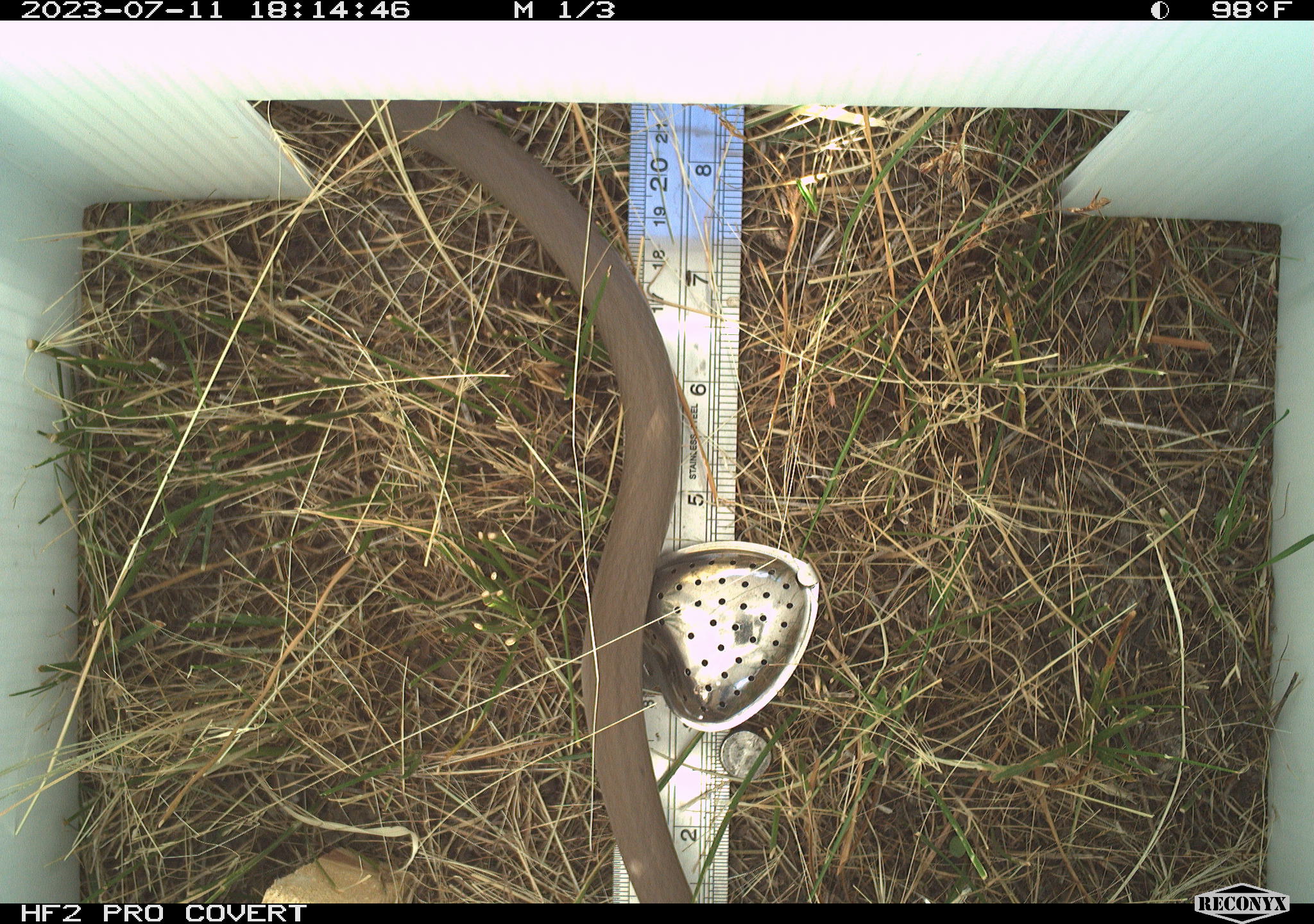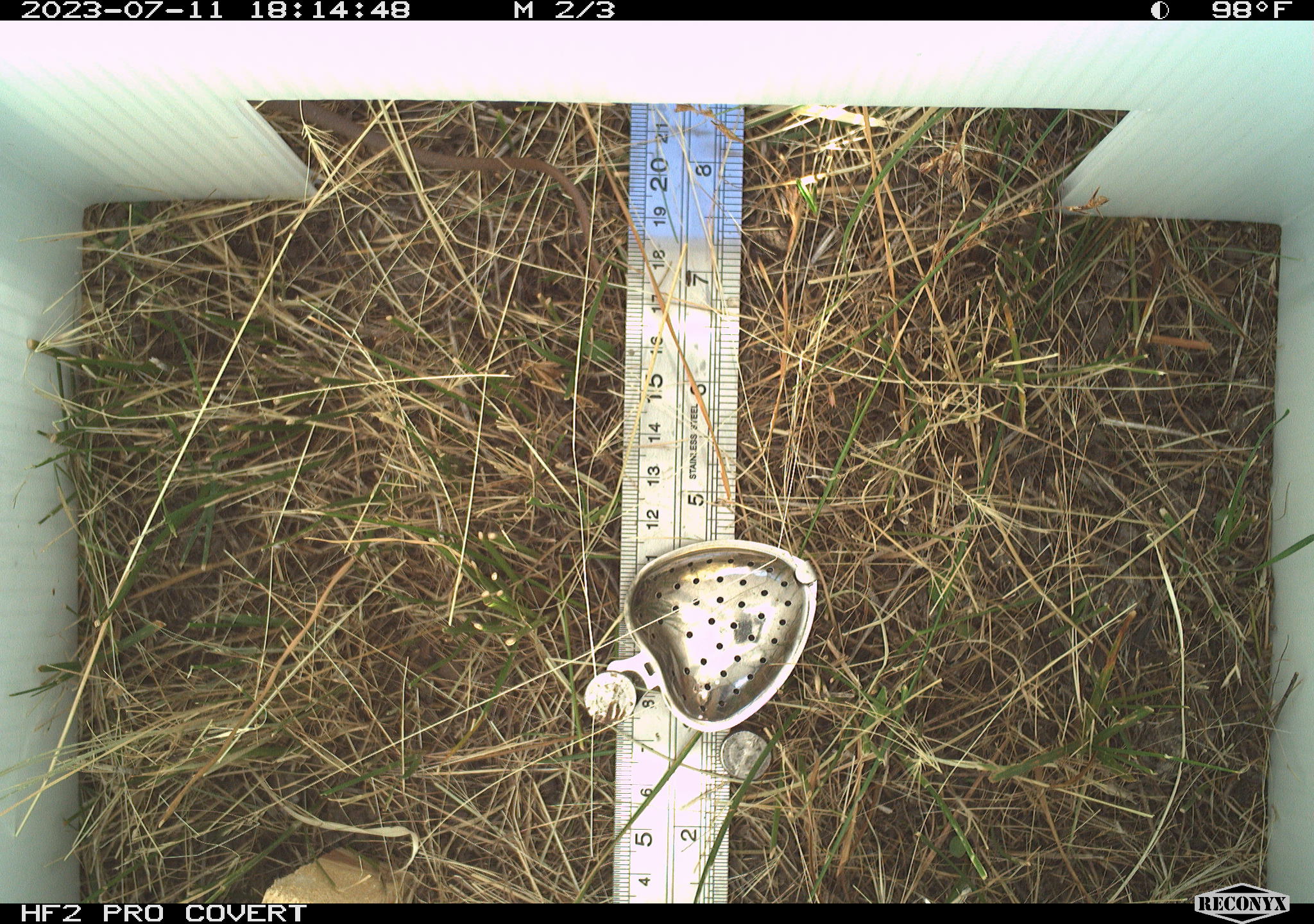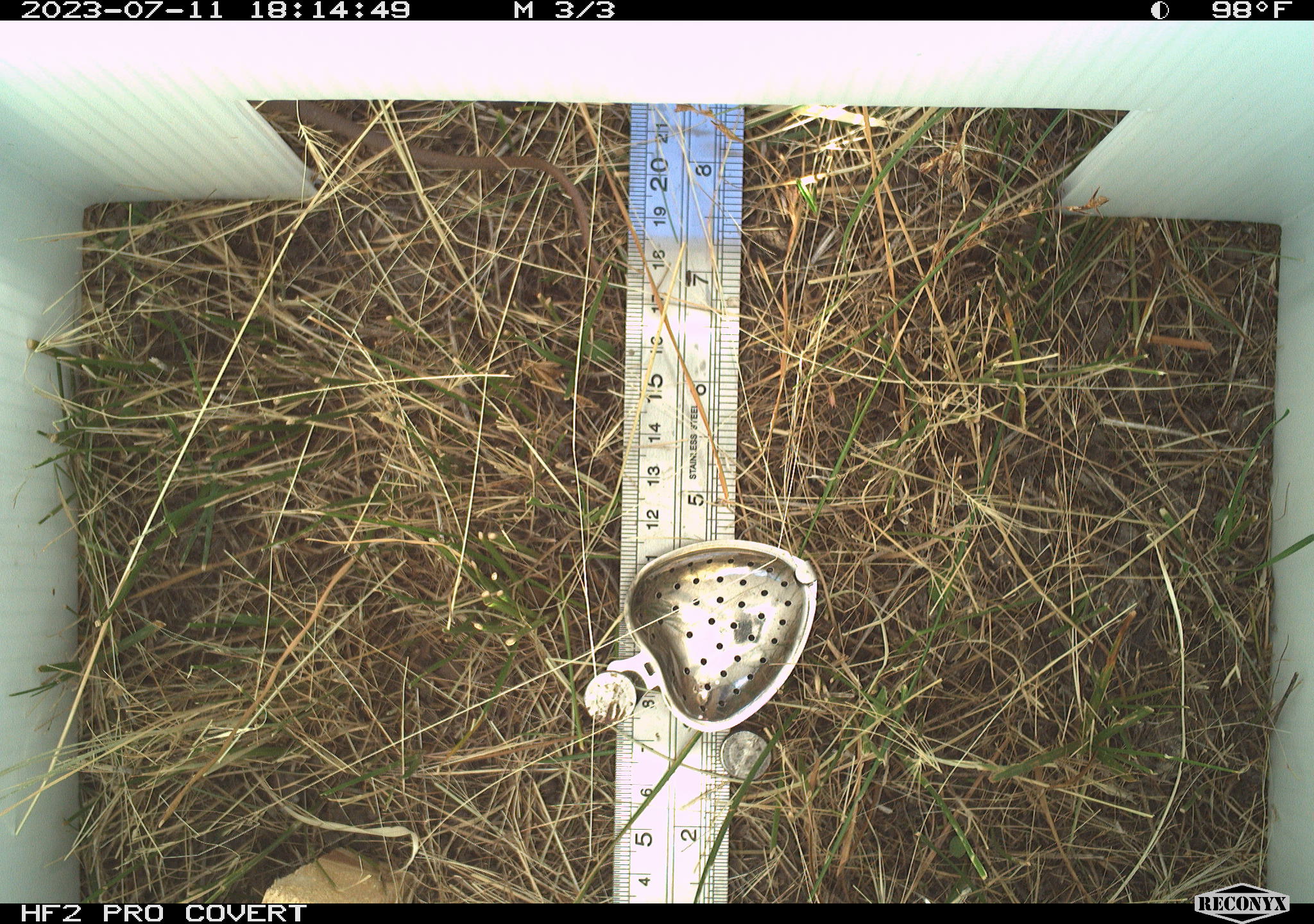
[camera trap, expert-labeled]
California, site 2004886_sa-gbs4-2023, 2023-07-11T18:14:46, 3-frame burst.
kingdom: Animalia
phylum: Chordata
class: Reptilia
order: Squamata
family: Colubridae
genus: Coluber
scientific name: Coluber constrictor mormon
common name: western yellow-bellied racer